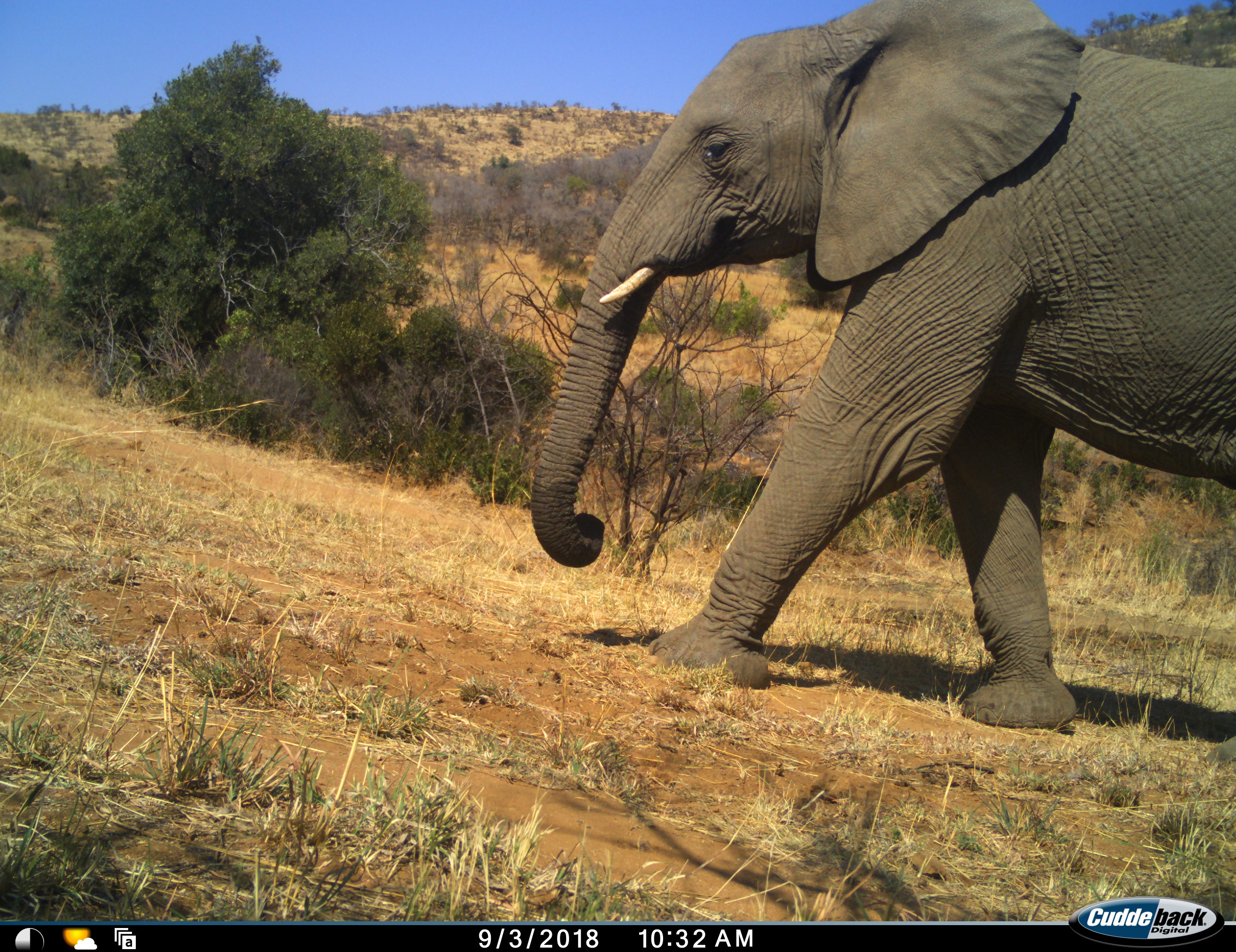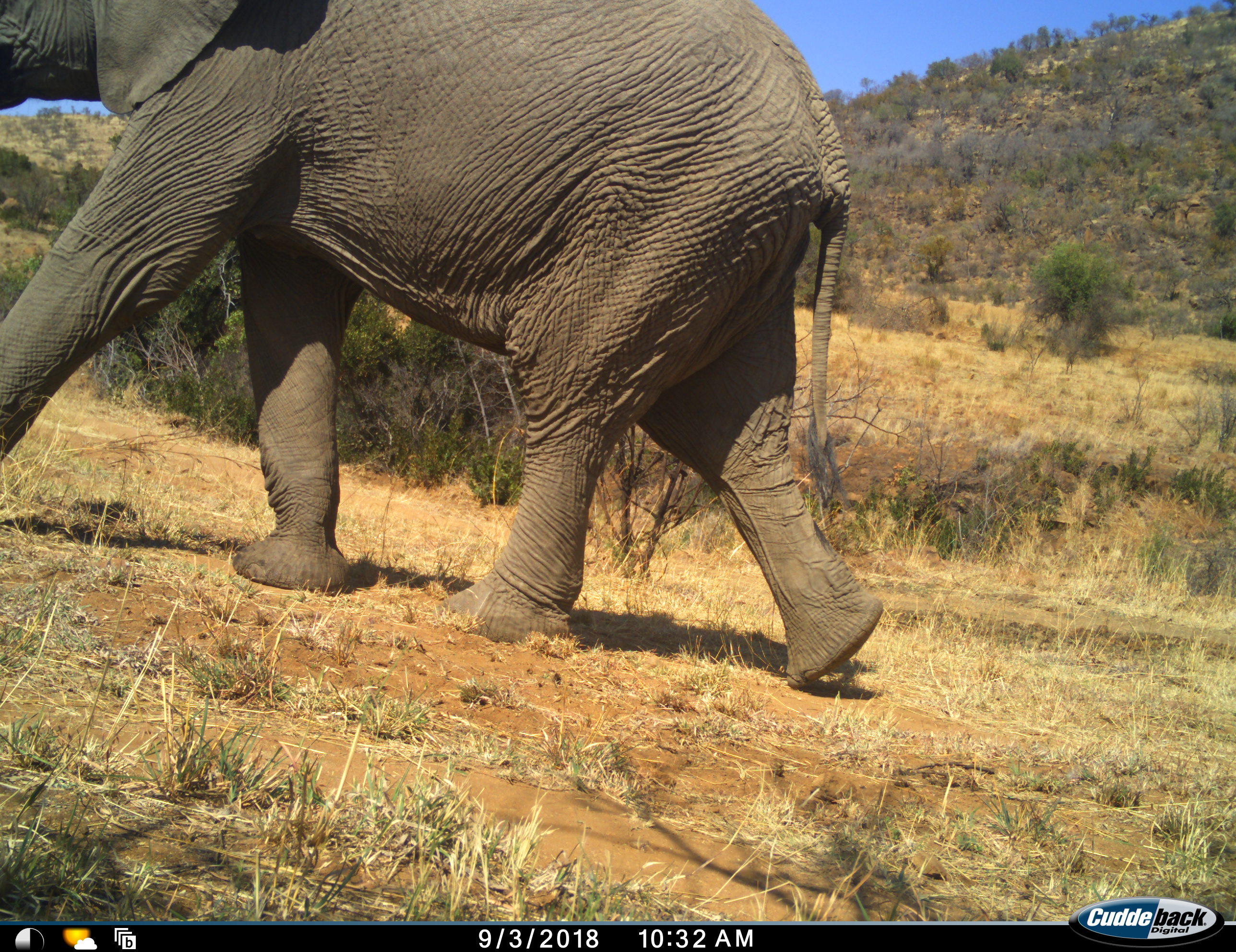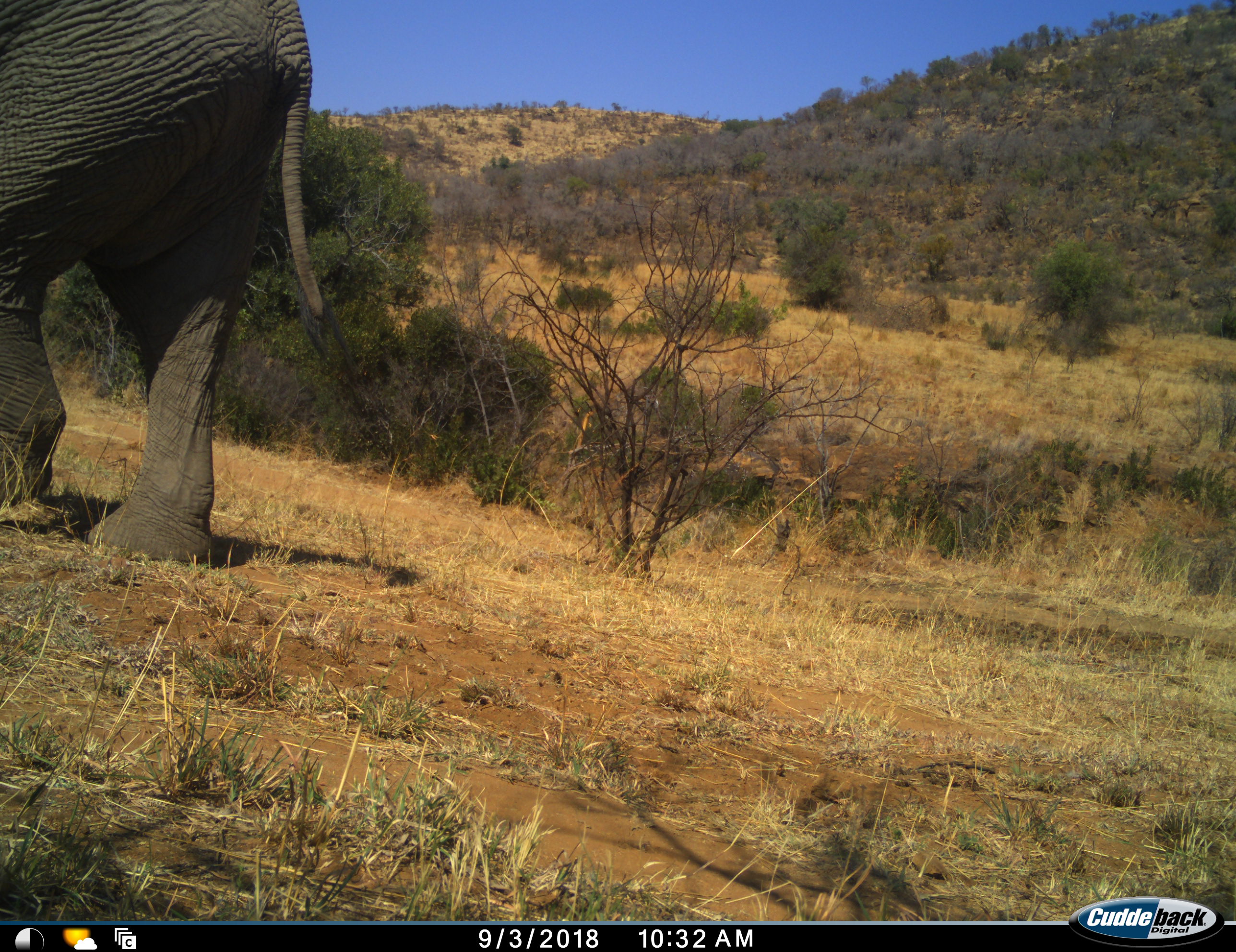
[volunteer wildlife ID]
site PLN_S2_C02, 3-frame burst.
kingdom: Animalia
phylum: Chordata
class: Mammalia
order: Proboscidea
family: Elephantidae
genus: Loxodonta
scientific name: Loxodonta africana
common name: african bush elephant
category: elephant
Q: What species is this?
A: Elephant (african bush elephant) (Loxodonta africana).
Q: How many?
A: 1.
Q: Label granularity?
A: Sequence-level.